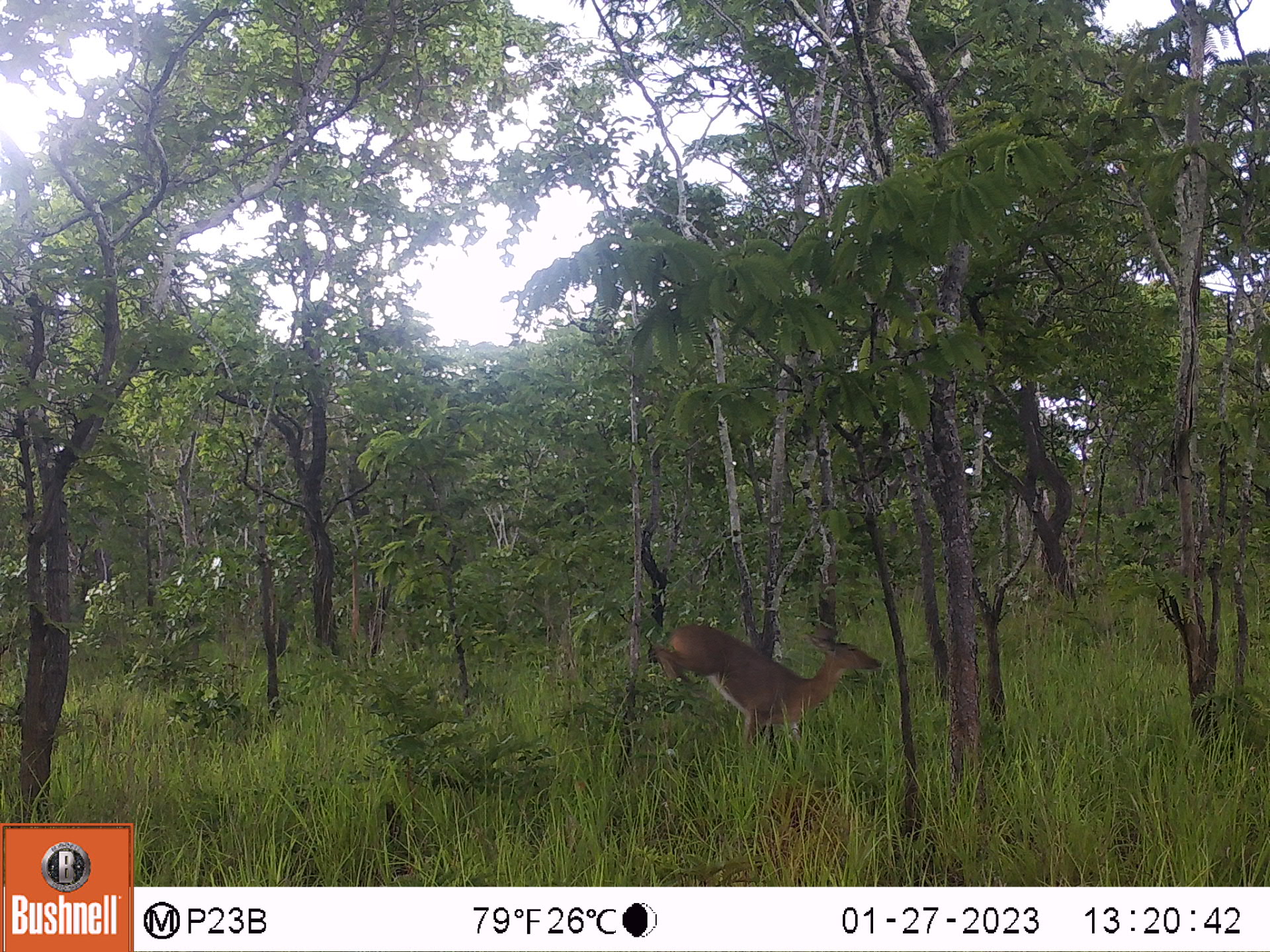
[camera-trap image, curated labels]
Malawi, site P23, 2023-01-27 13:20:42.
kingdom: Animalia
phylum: Chordata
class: Mammalia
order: Artiodactyla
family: Bovidae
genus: Redunca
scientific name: Redunca arundinum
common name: southern reedbuck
Southern reedbuck (Redunca arundinum), count 1.